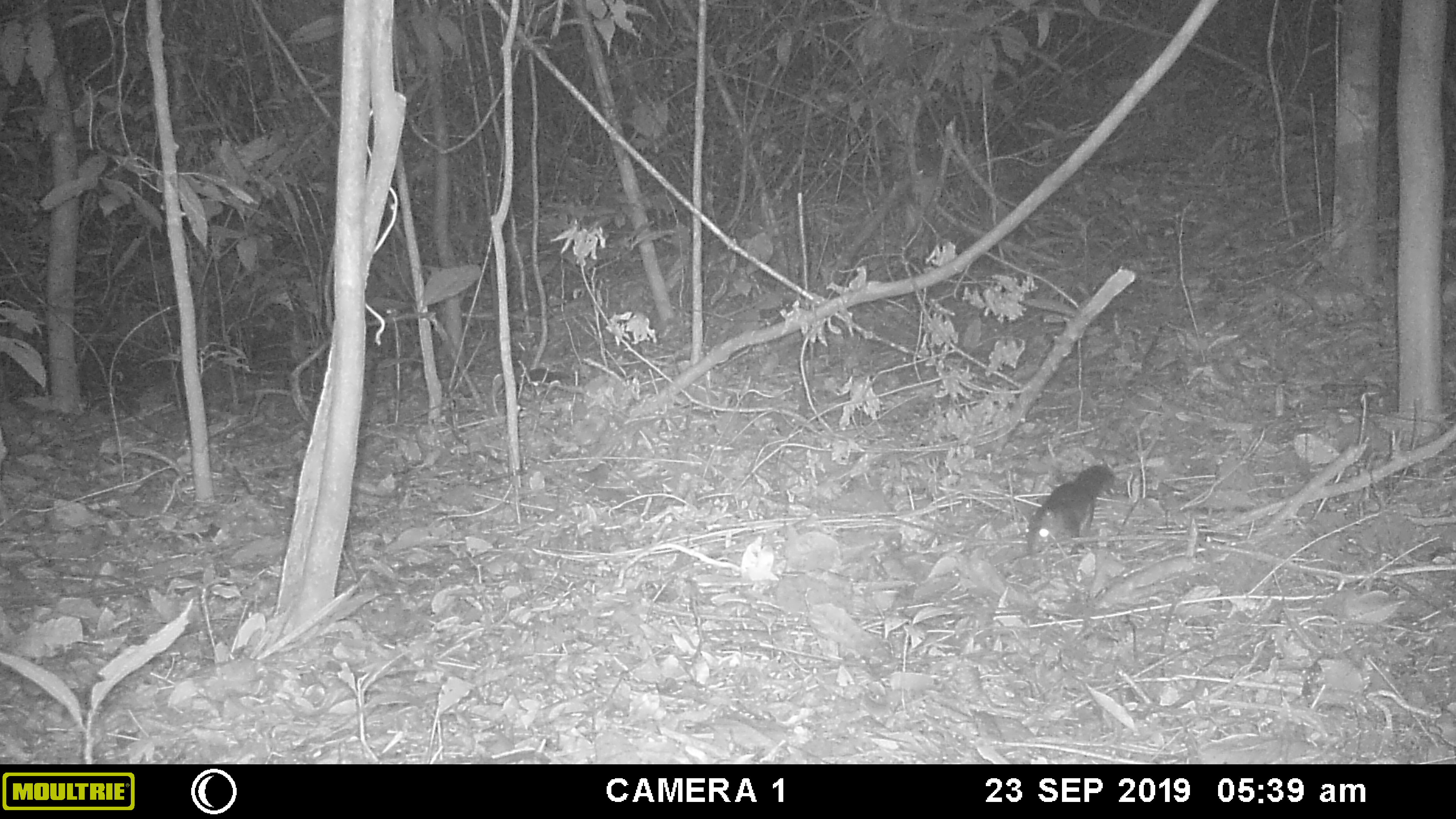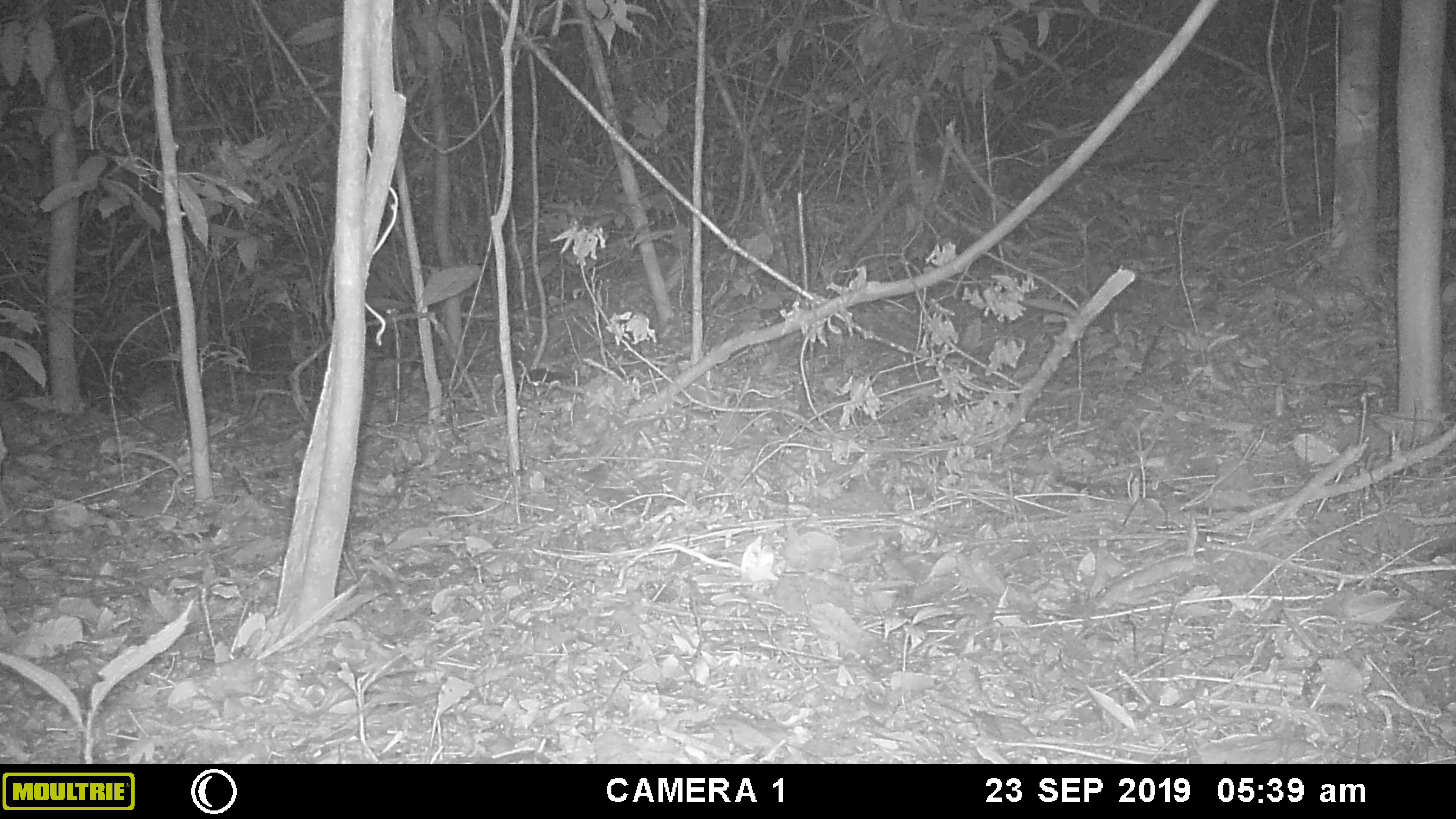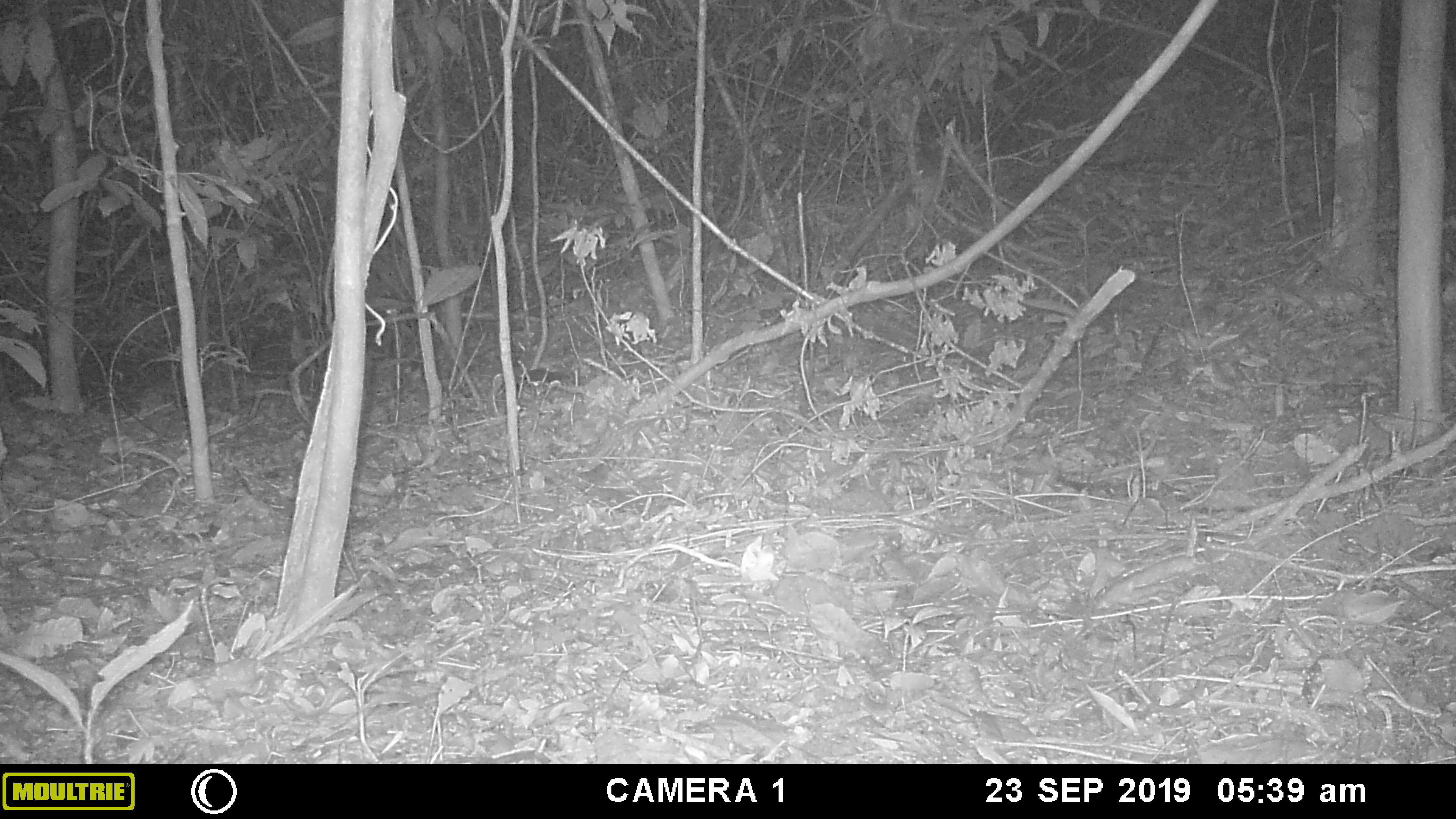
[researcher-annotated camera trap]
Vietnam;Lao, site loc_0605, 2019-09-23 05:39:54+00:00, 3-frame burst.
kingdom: Animalia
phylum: Chordata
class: Mammalia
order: Rodentia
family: Sciuridae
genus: Dremomys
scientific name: Dremomys rufigenis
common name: red-cheeked squirrel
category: red cheeked squirrel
Red cheeked squirrel (red-cheeked squirrel) (Dremomys rufigenis). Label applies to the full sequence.